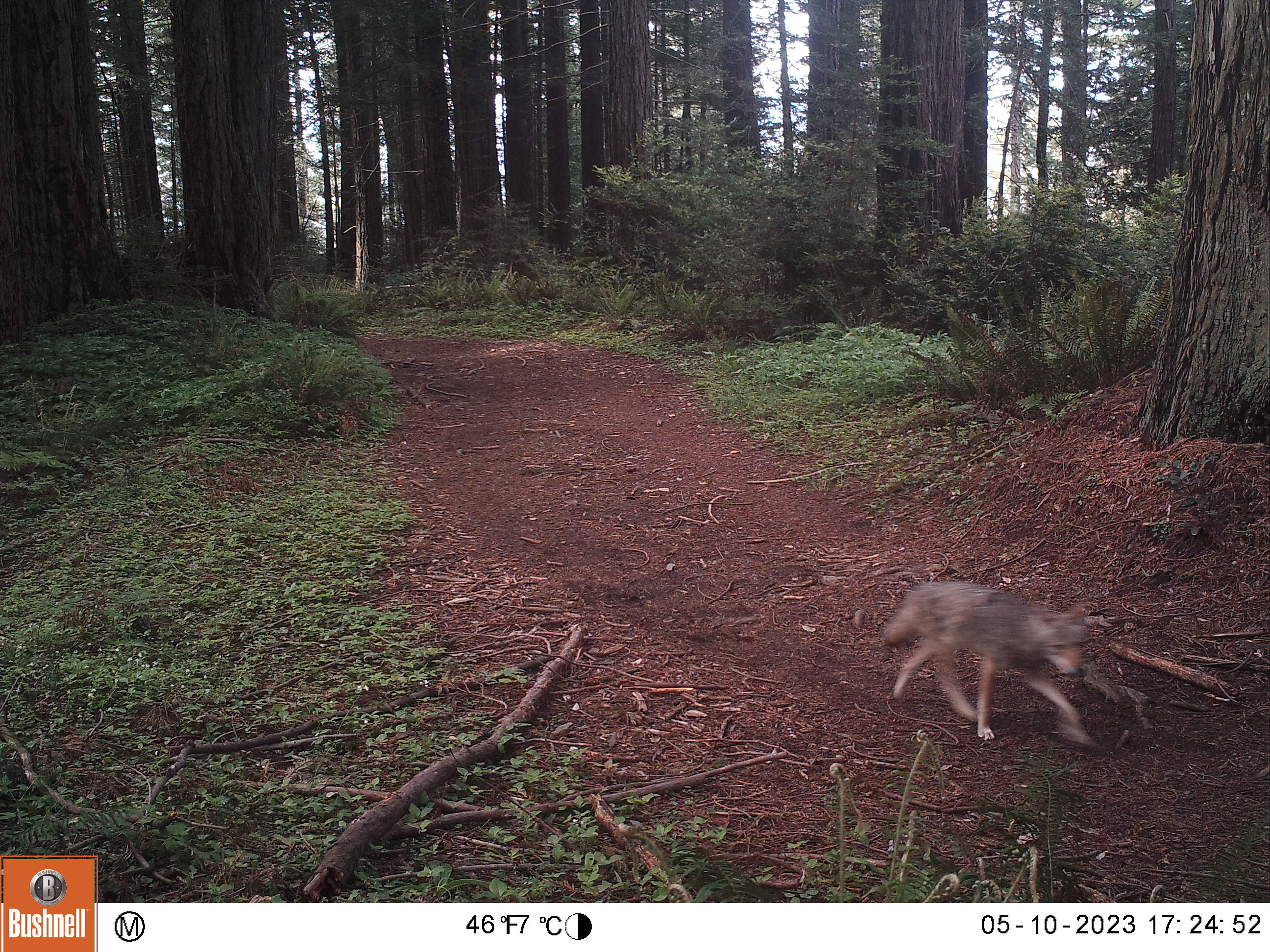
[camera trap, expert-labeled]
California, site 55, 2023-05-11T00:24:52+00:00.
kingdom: Animalia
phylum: Chordata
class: Mammalia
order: Carnivora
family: Canidae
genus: Canis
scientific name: Canis latrans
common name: coyote